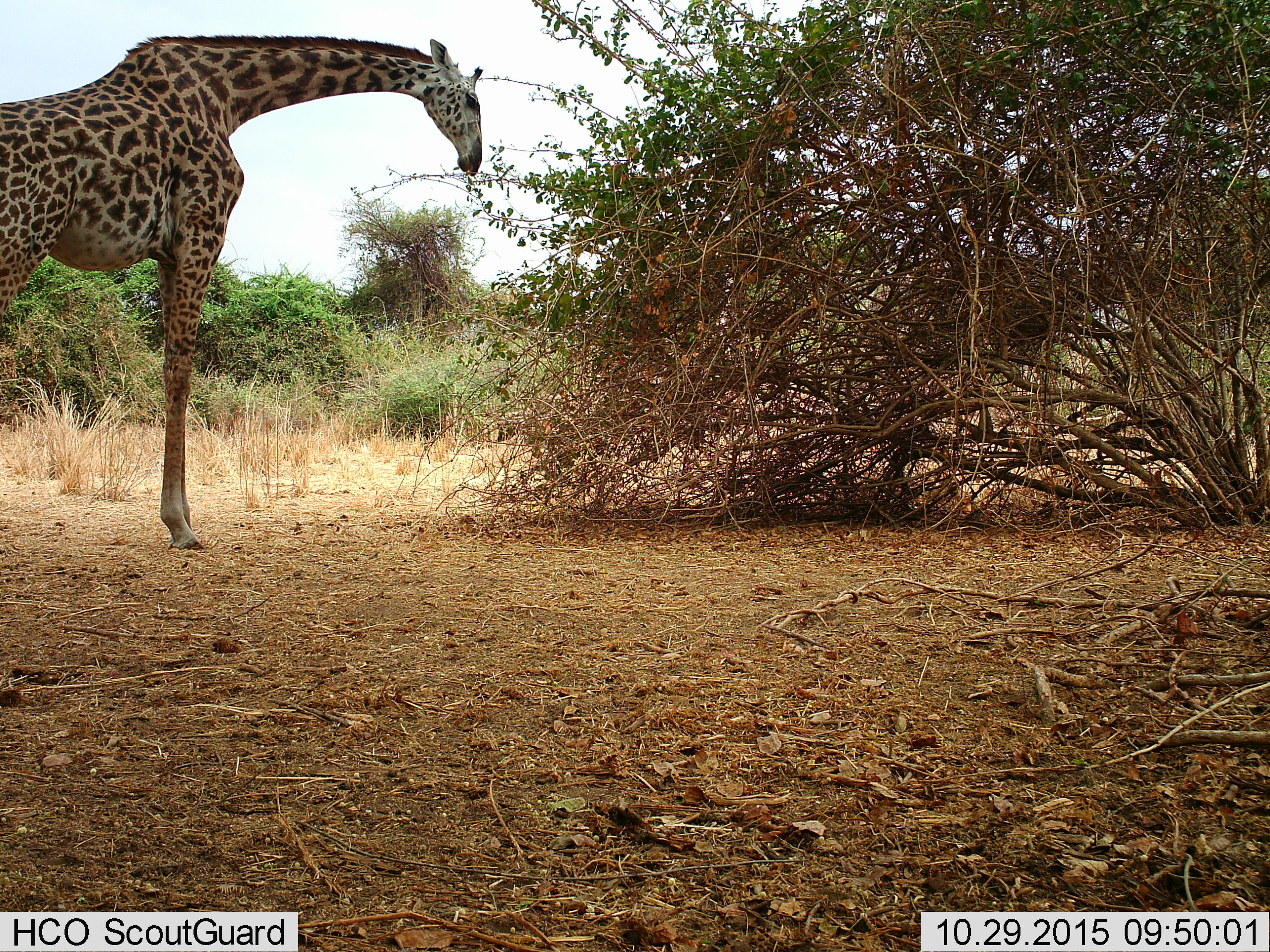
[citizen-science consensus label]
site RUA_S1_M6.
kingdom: Animalia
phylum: Chordata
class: Mammalia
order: Artiodactyla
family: Giraffidae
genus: Giraffa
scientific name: Giraffa camelopardalis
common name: giraffe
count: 1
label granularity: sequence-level